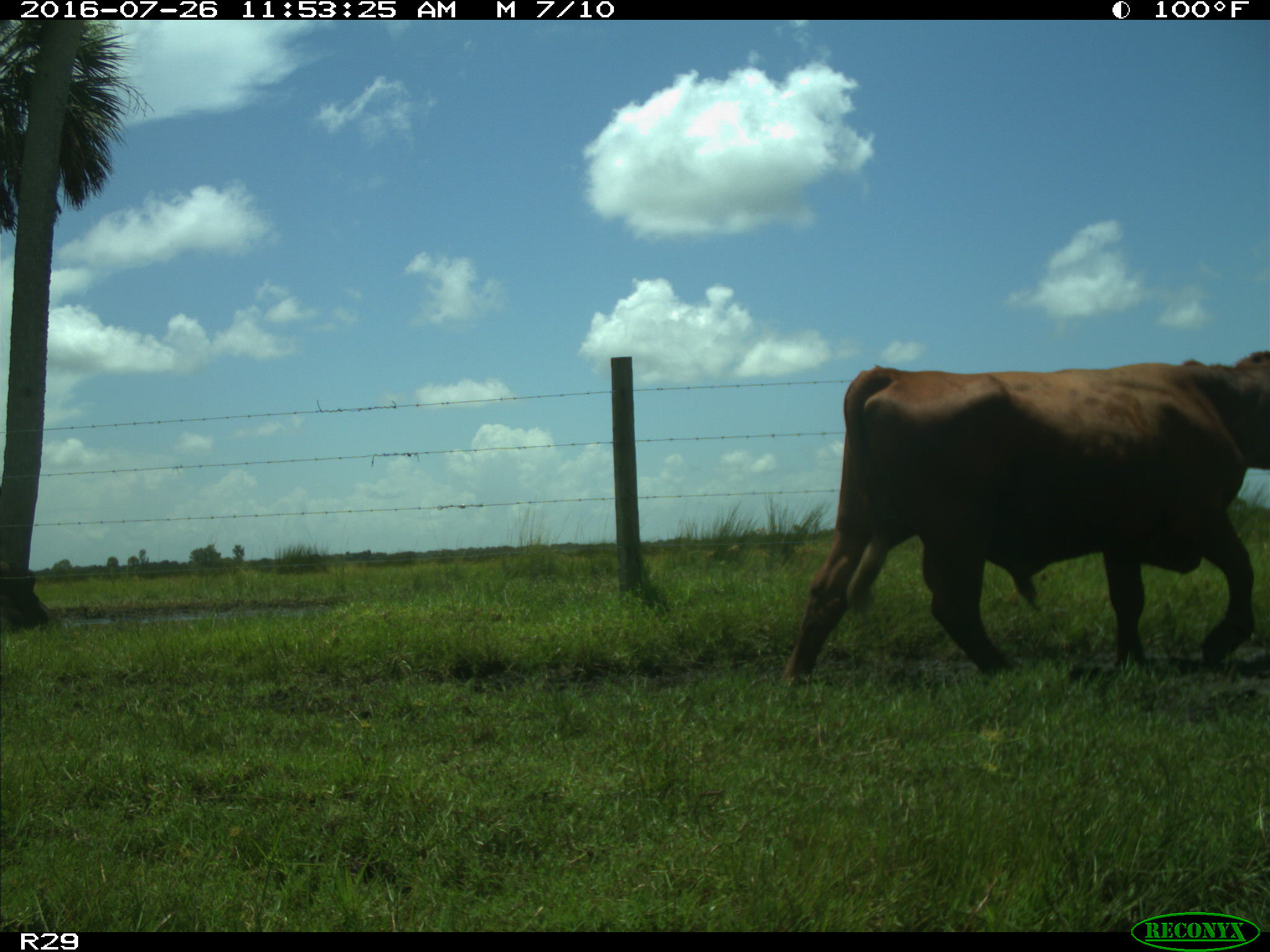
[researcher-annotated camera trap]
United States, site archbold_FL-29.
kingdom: Animalia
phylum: Chordata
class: Mammalia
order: Artiodactyla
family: Bovidae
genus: Bos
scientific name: Bos taurus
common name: domestic cow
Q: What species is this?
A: Bos taurus (domestic cow).